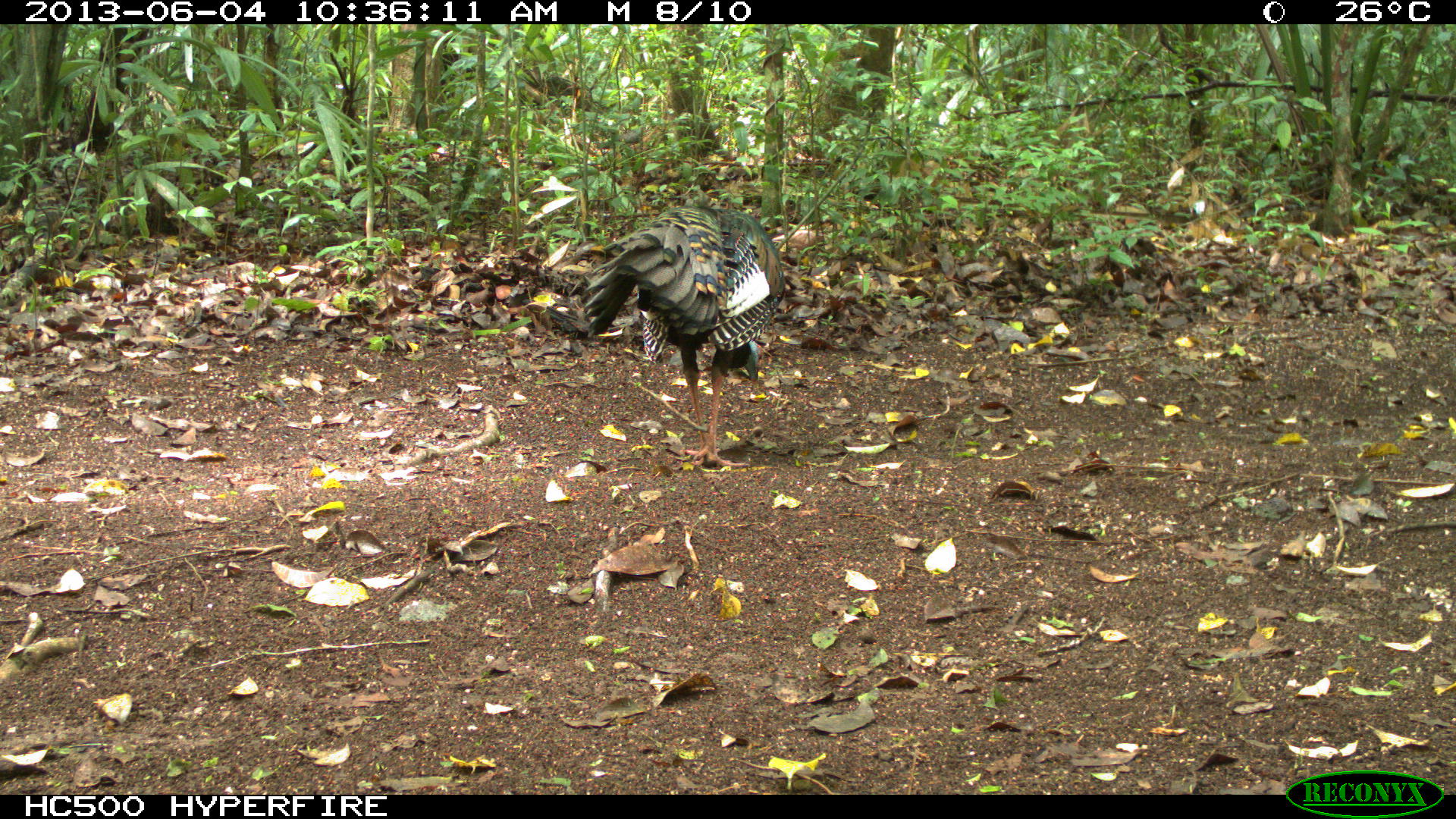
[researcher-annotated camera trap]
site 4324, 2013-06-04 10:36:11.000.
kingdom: Animalia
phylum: Chordata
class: Aves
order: Galliformes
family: Phasianidae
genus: Meleagris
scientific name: Meleagris ocellata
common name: ocellated turkey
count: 1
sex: male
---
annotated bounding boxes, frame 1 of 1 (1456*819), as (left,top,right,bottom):
meleagris ocellata: (580,195,786,468)